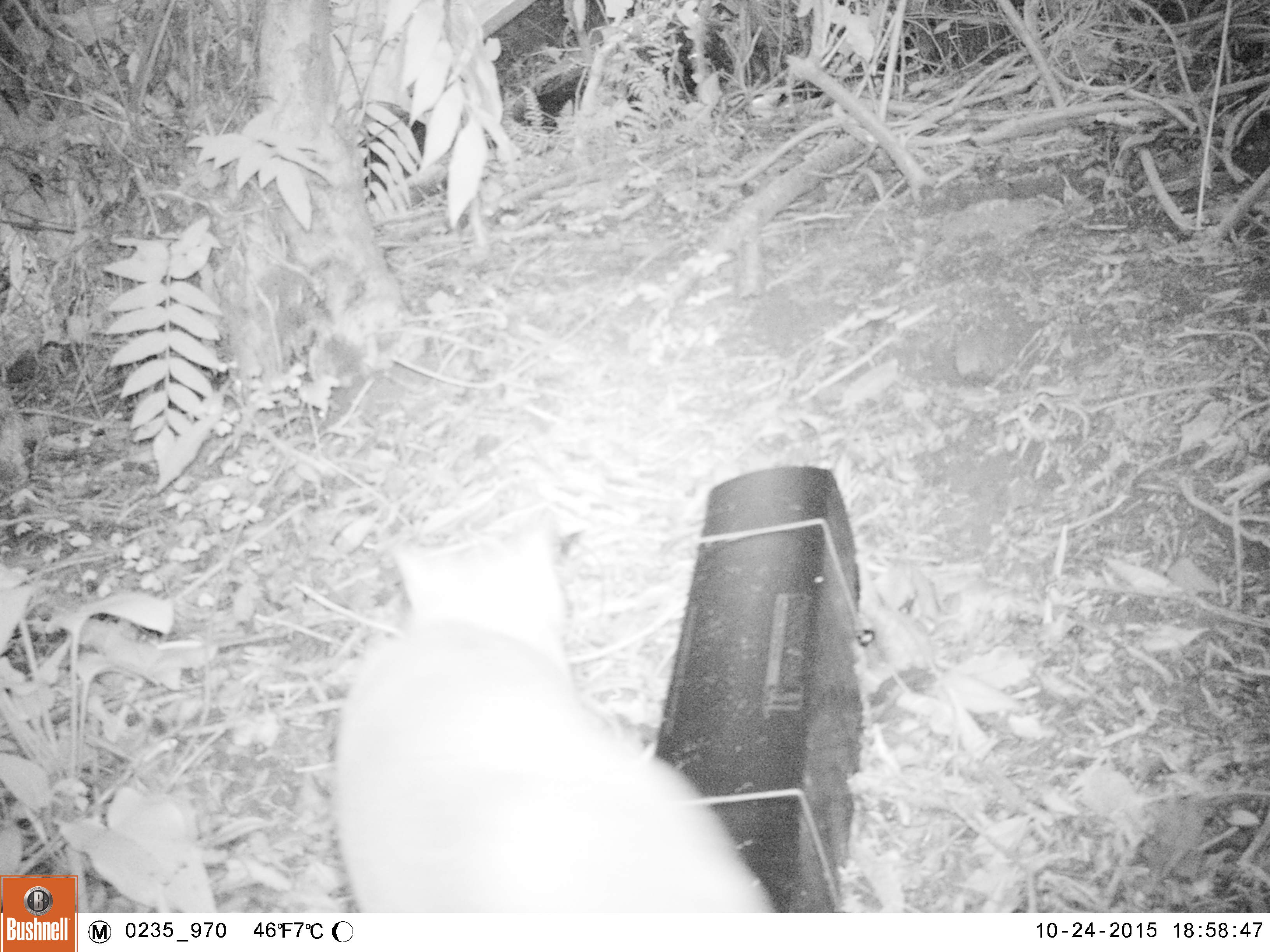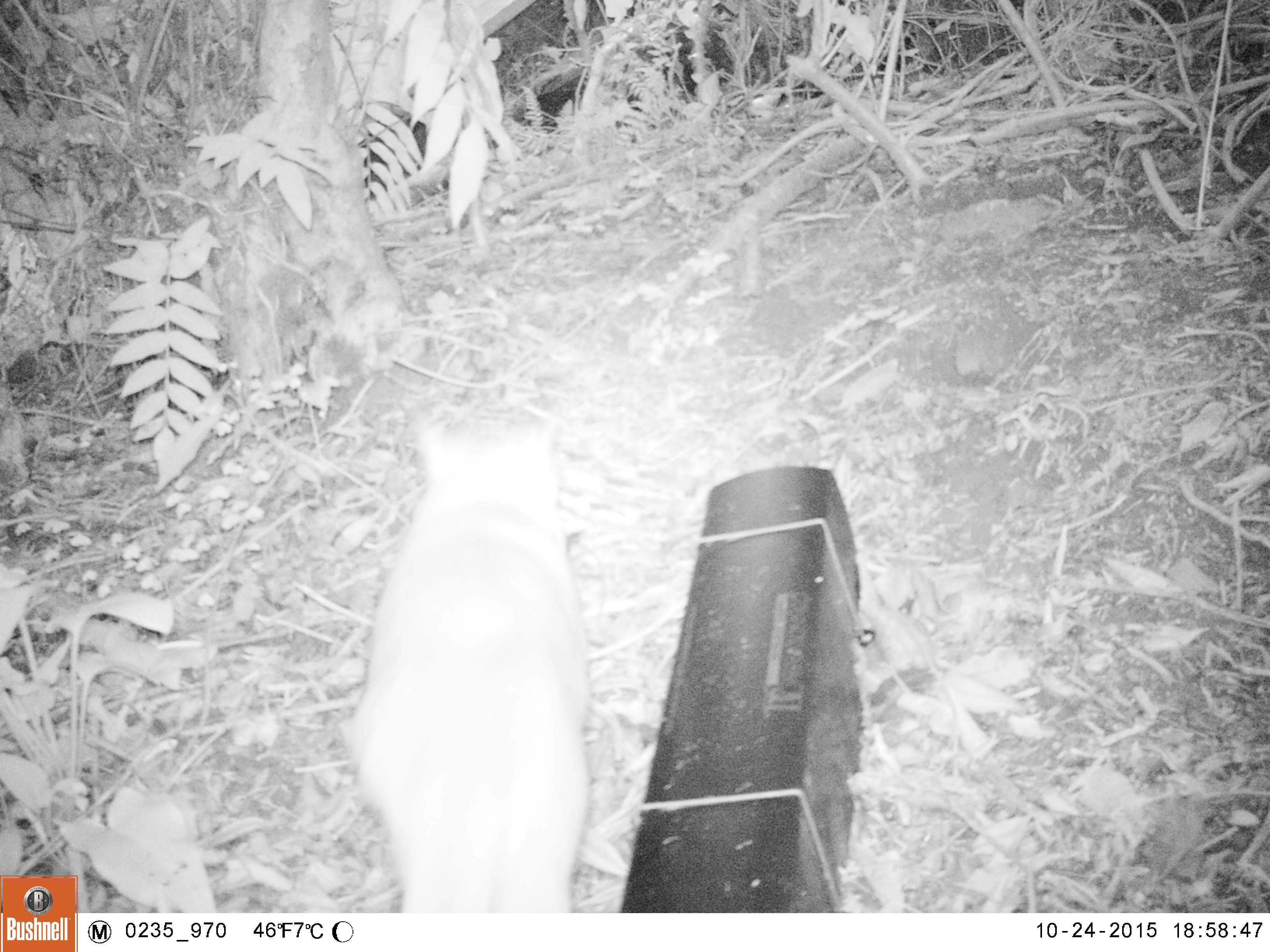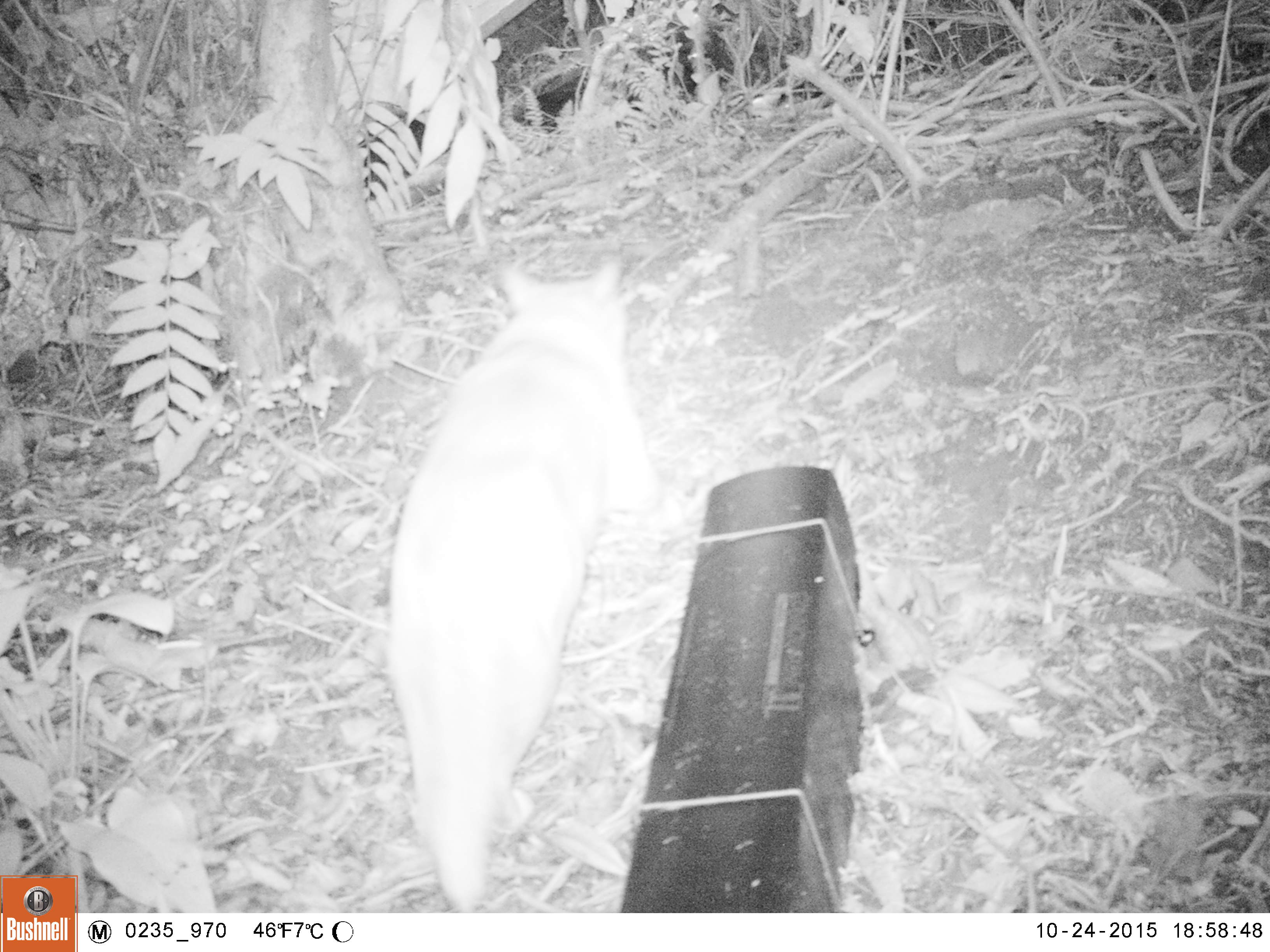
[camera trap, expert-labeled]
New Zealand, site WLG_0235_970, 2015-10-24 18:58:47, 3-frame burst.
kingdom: Animalia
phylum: Chordata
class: Mammalia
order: Carnivora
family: Felidae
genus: Felis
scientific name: Felis catus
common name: domestic cat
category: cat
Cat (domestic cat) (Felis catus).